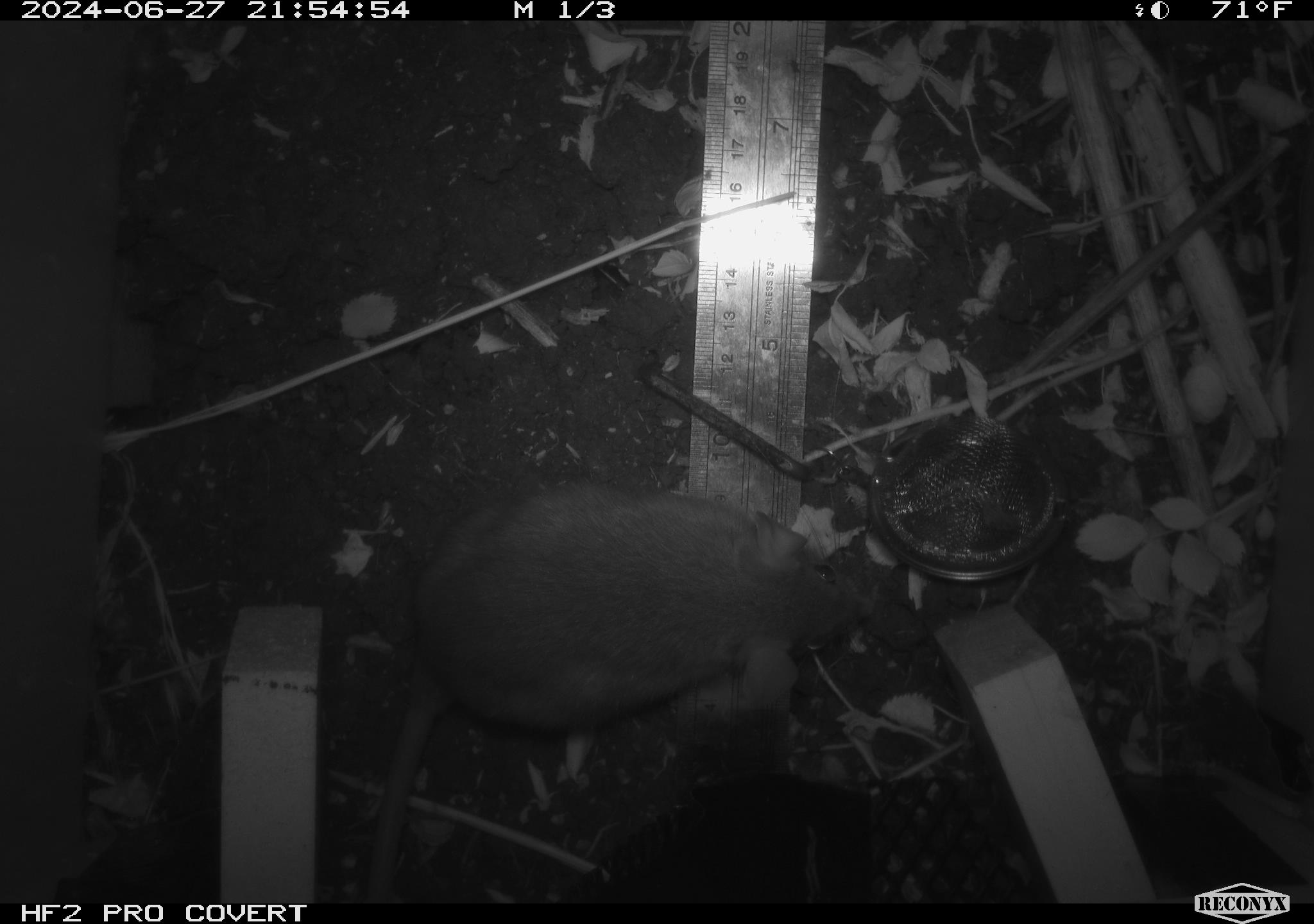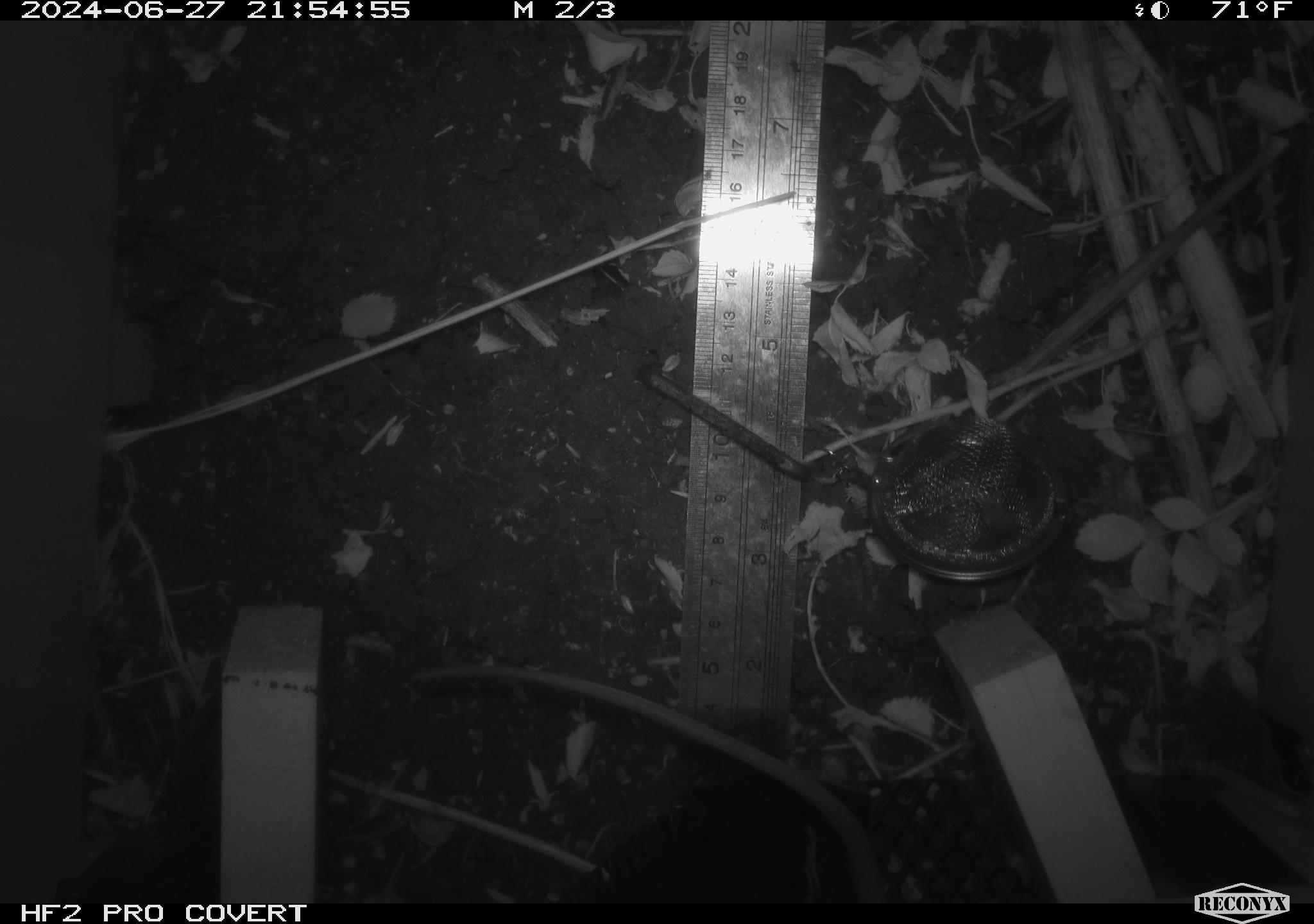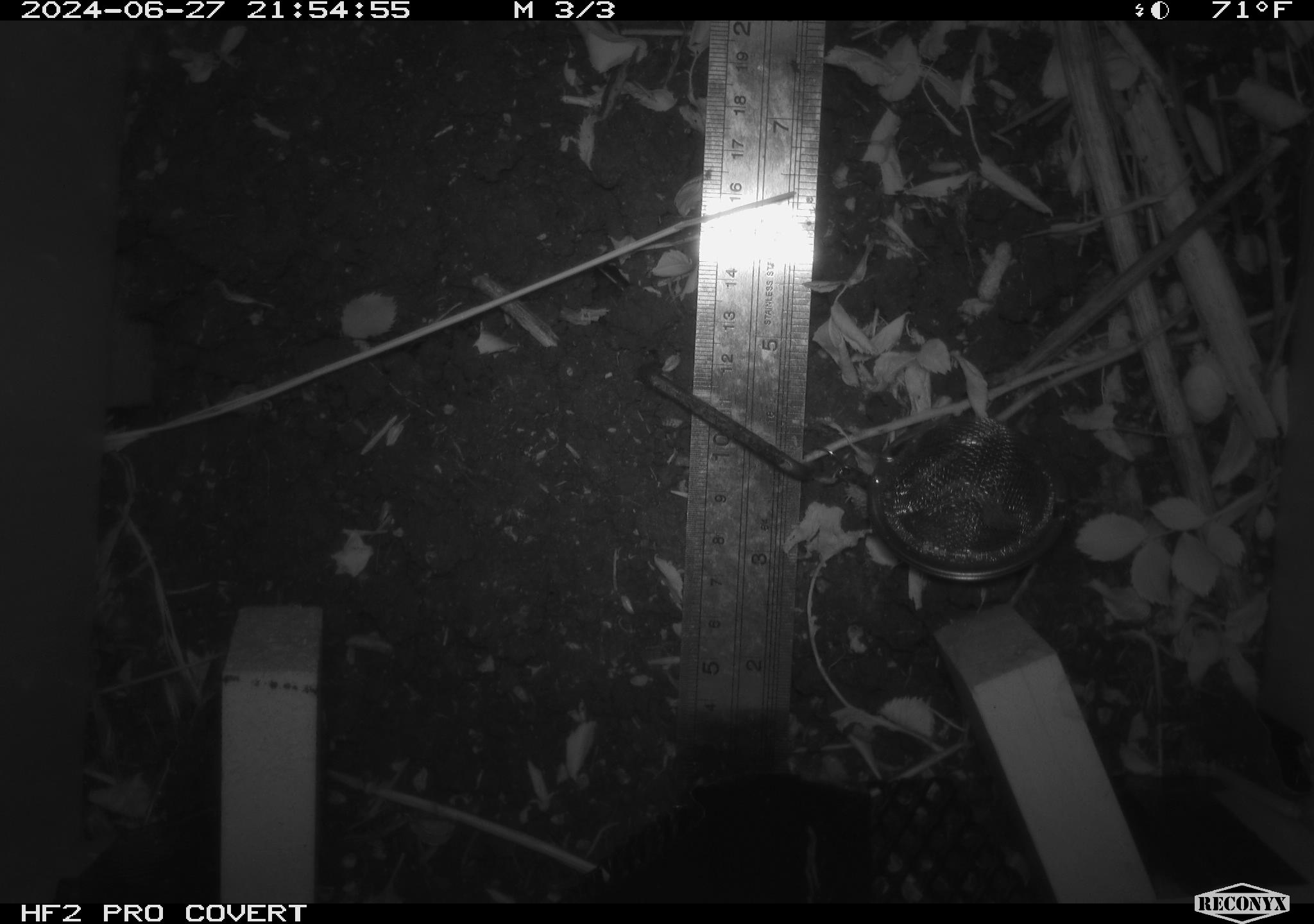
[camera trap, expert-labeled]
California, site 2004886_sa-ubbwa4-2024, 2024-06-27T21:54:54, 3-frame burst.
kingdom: Animalia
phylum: Chordata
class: Mammalia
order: Rodentia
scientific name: Rodentia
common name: woodrat or rat or mouse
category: woodrat or rat or mouse species